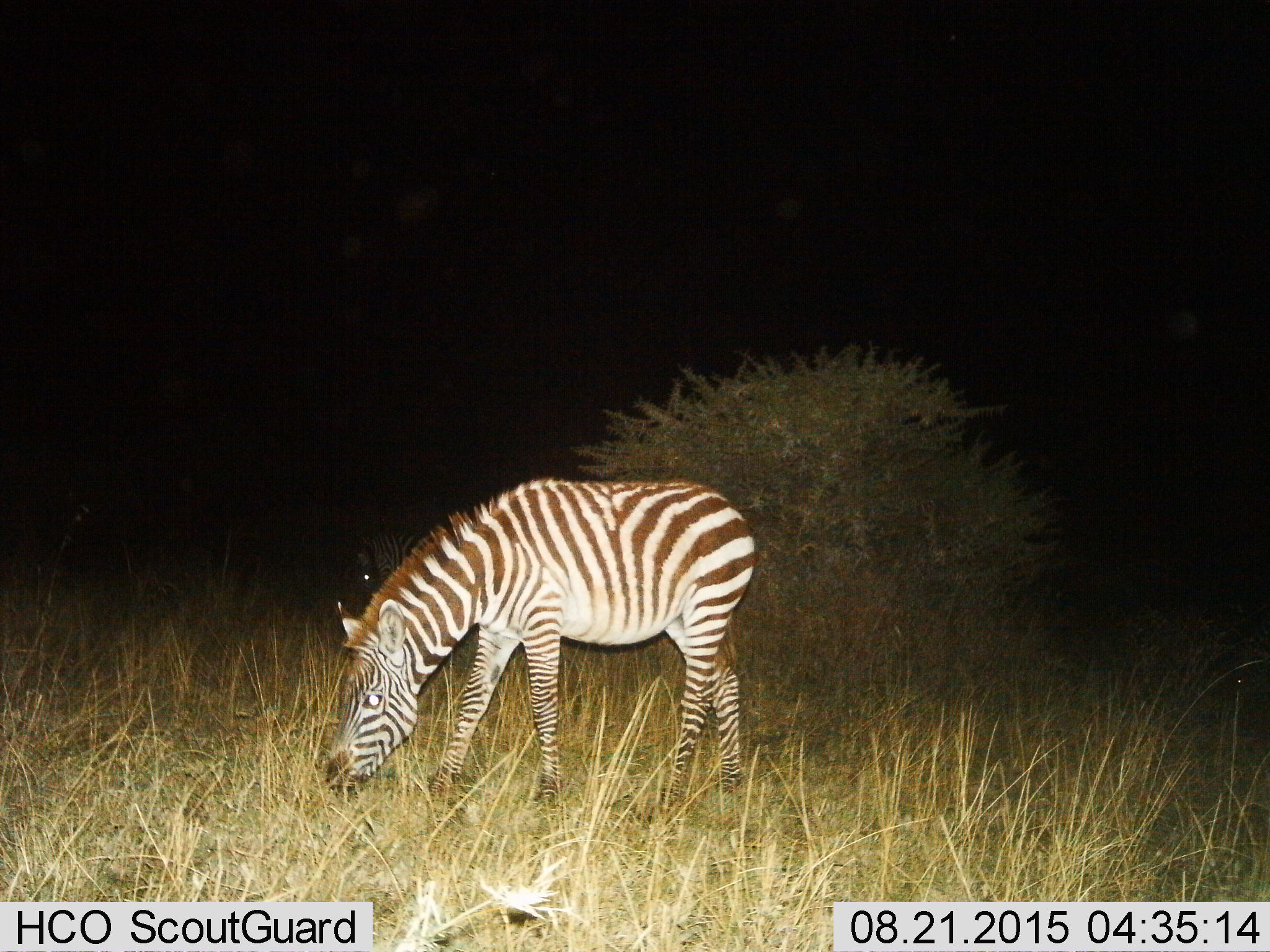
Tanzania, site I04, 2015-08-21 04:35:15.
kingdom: Animalia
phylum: Chordata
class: Mammalia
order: Perissodactyla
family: Equidae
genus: Equus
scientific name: Equus quagga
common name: plains zebra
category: zebra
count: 2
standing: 20%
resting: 0%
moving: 0%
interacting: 0%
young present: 20%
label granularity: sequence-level